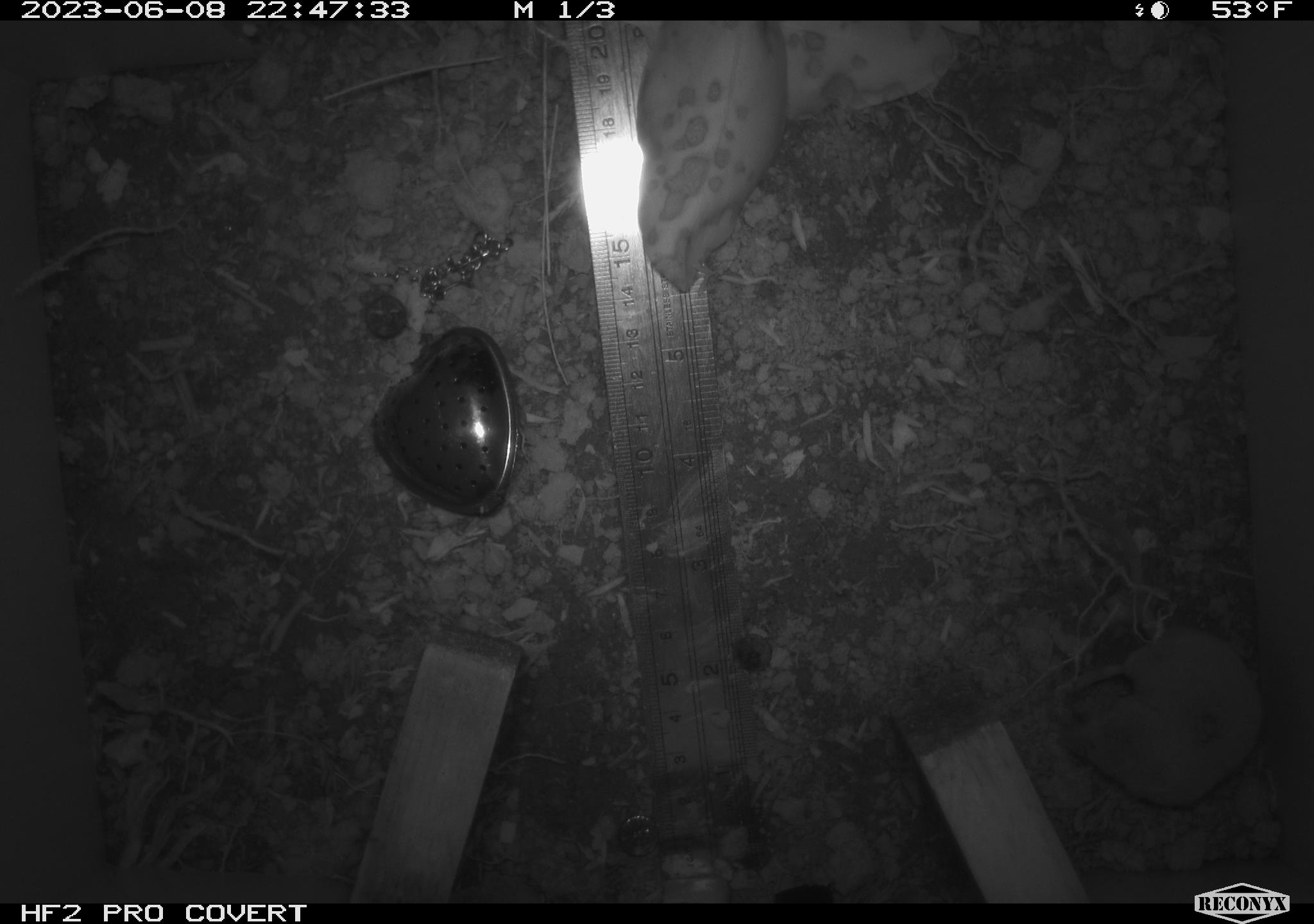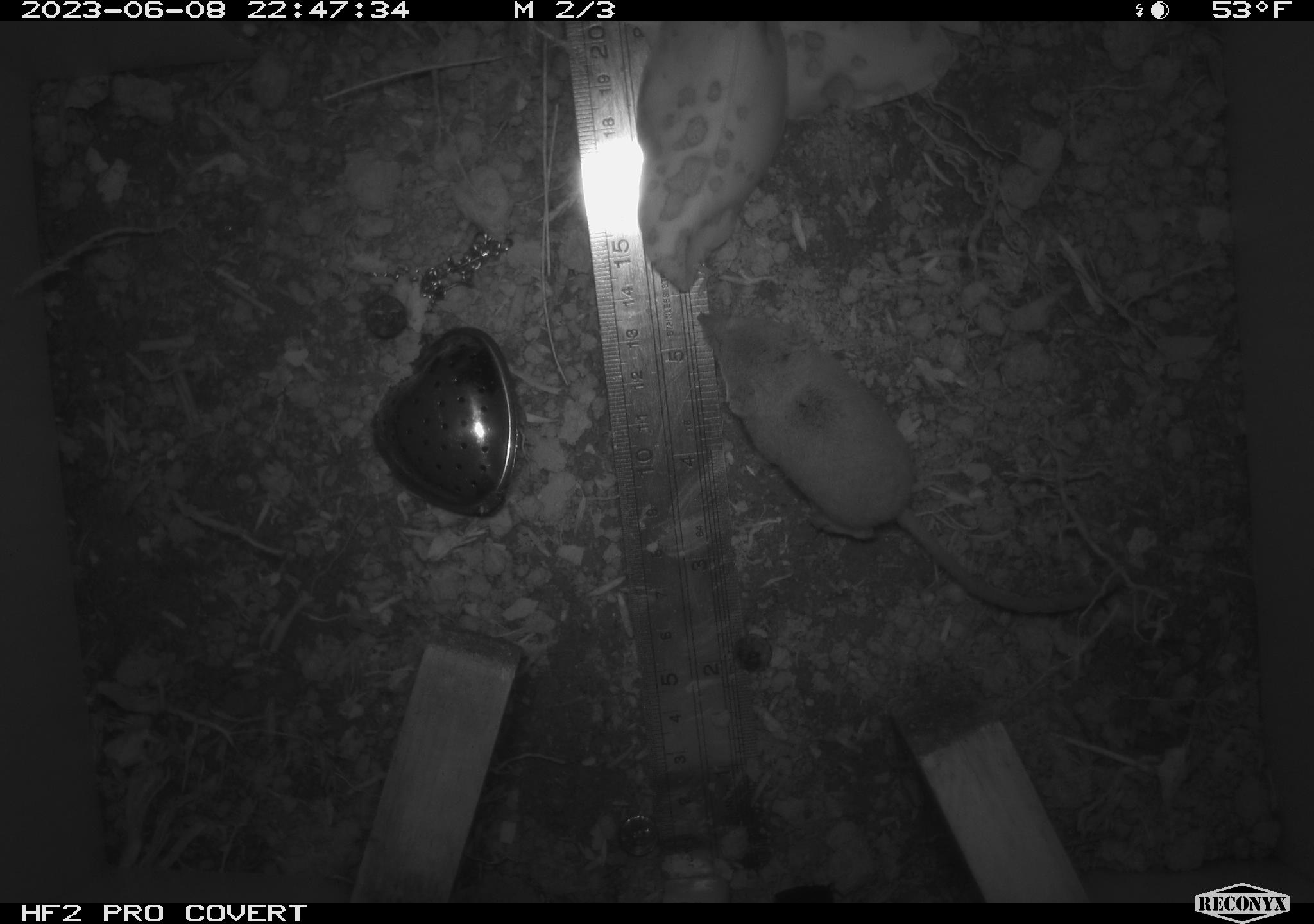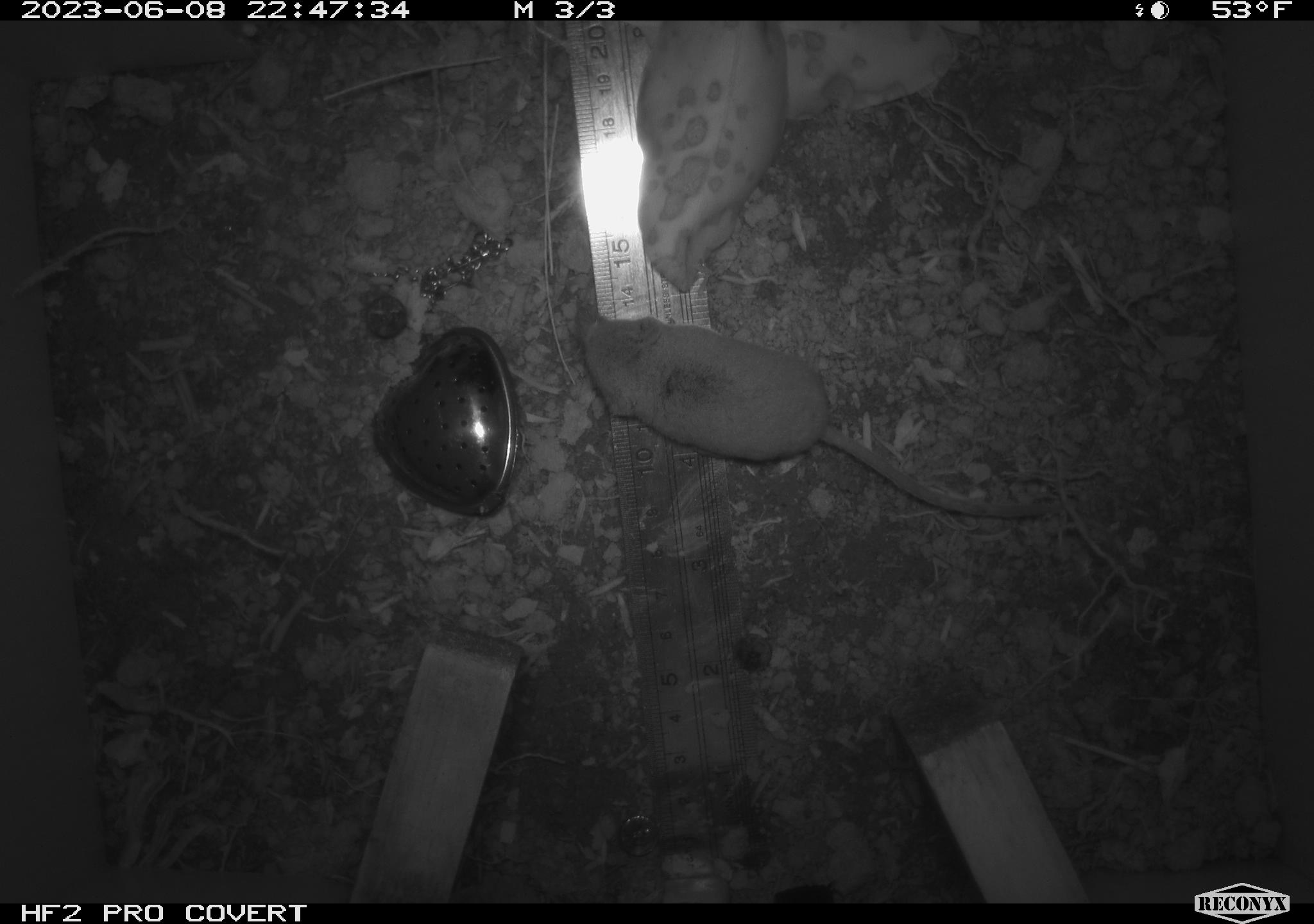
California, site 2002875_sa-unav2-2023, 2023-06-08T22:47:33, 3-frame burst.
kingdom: Animalia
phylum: Chordata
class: Mammalia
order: Eulipotyphla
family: Soricidae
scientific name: Soricidae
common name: shrews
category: soricidae family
Soricidae family (shrews) (Soricidae).